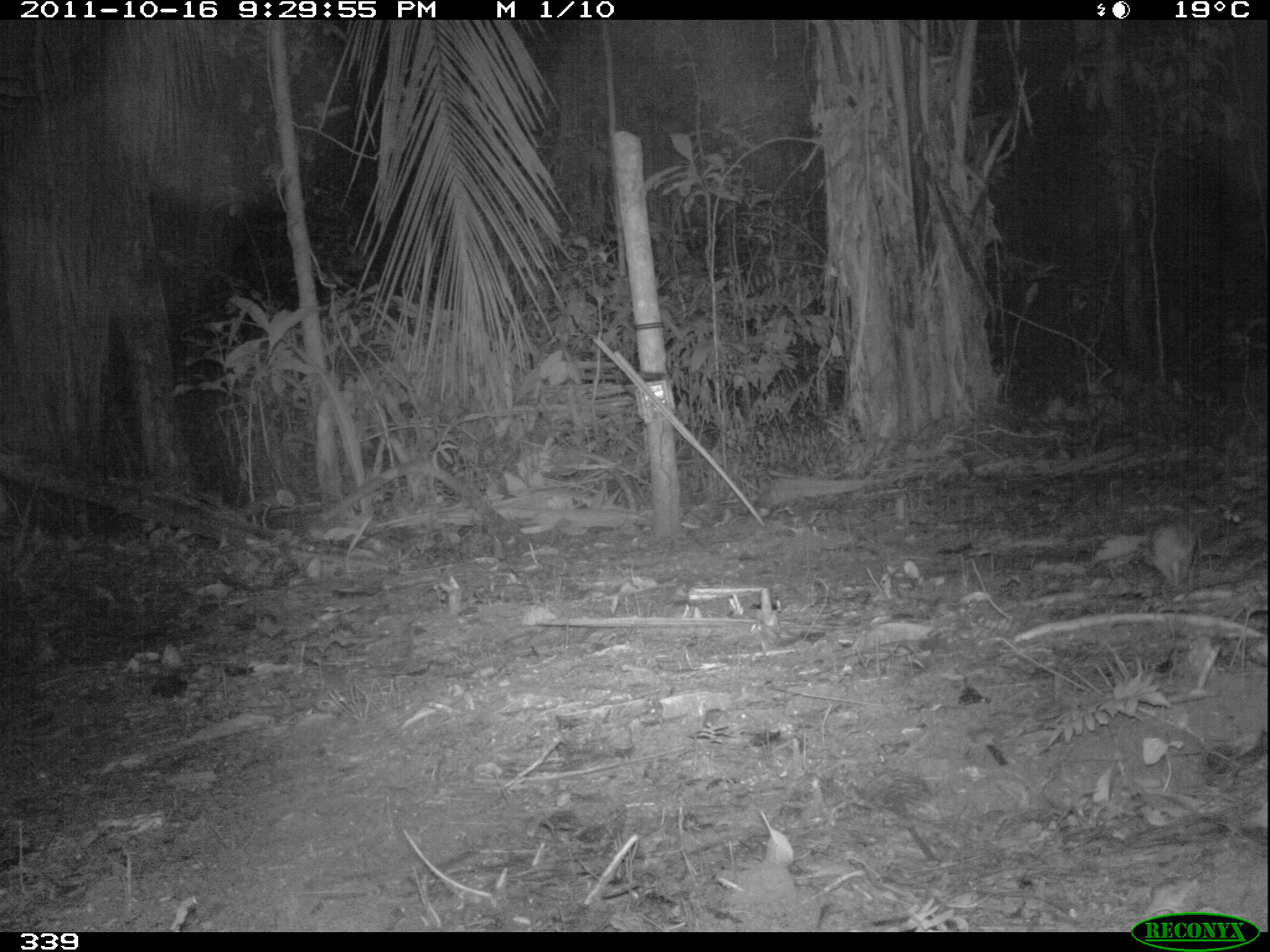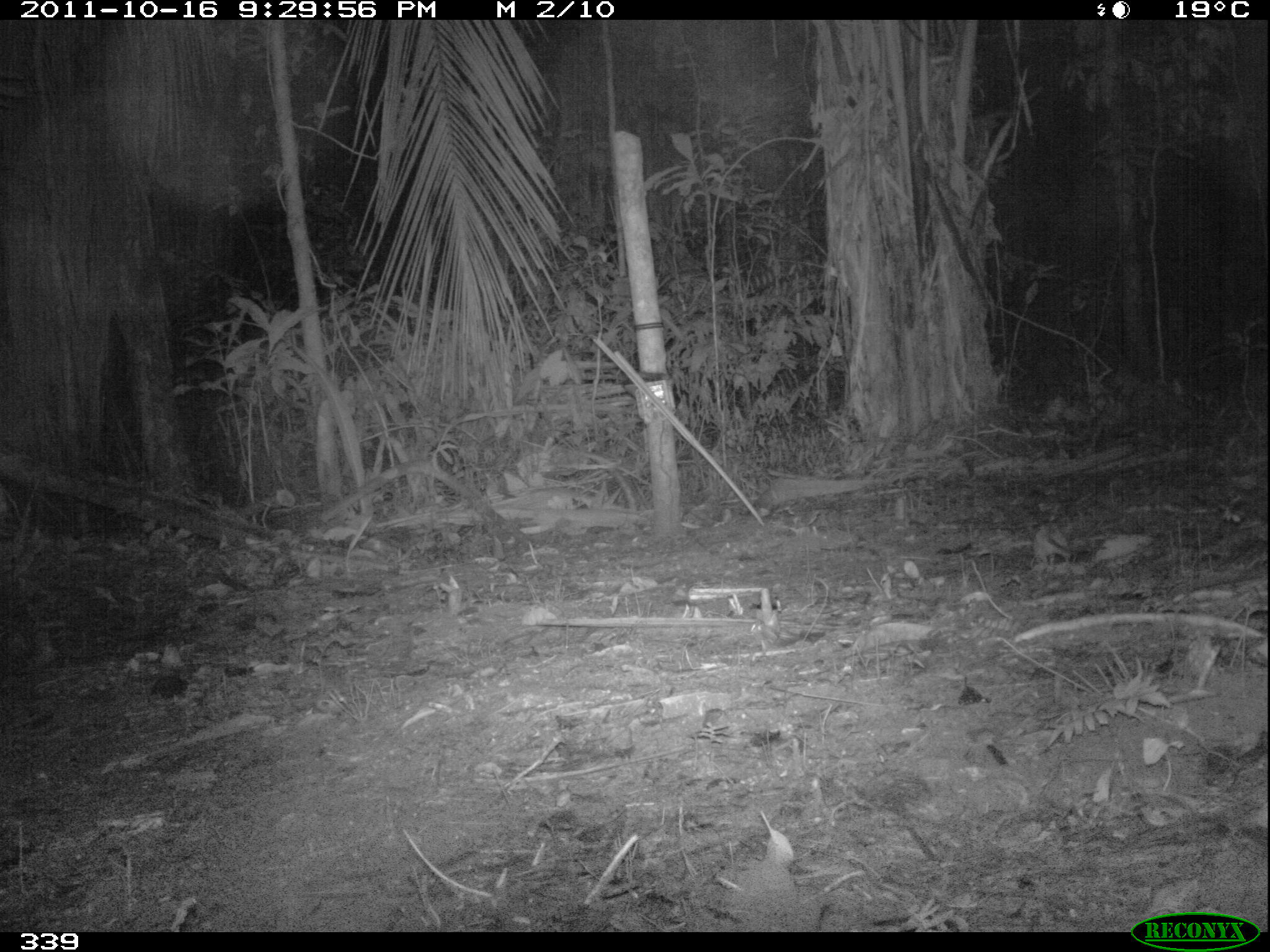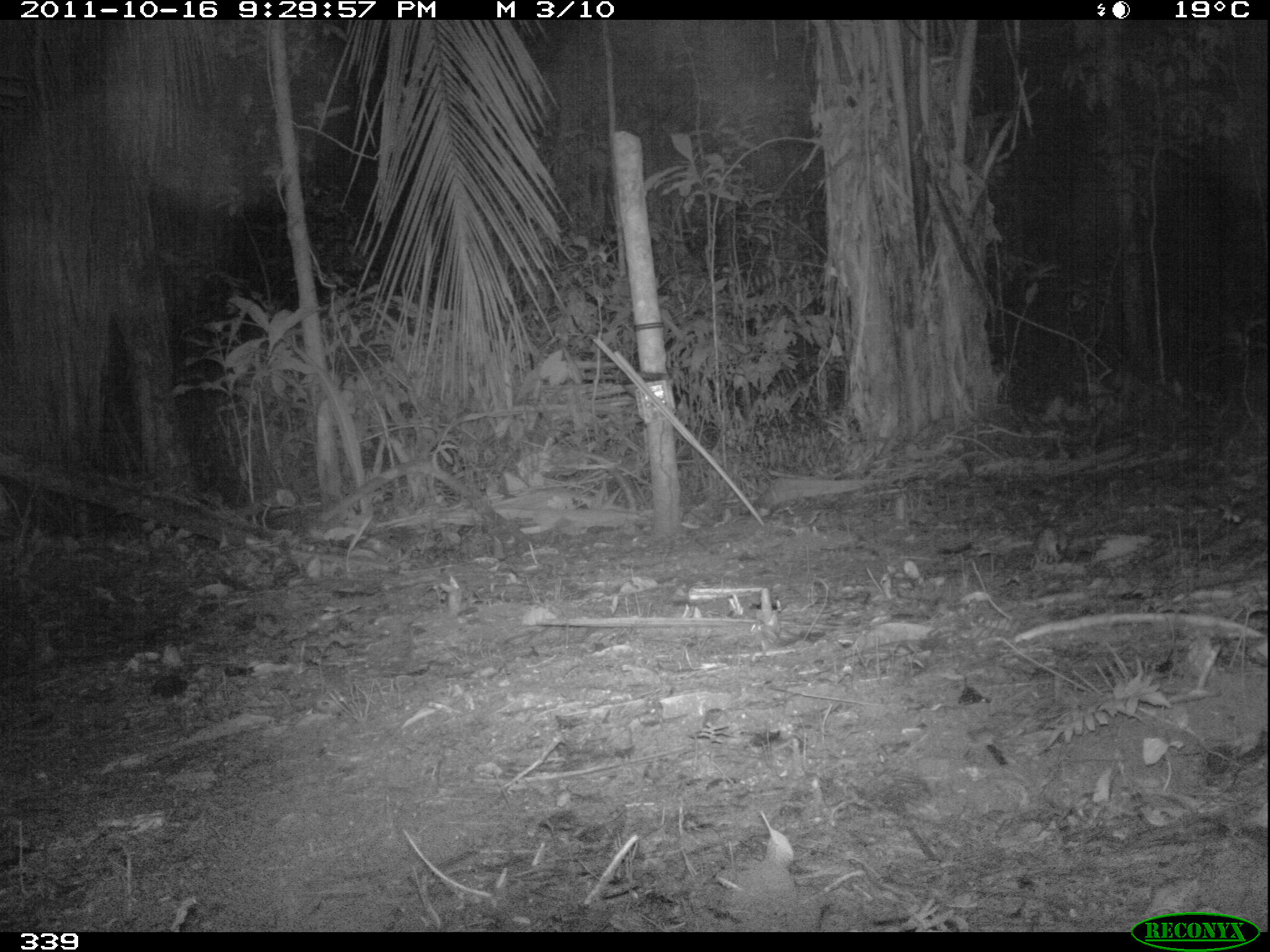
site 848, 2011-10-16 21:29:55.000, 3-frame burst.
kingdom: Animalia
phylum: Chordata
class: Mammalia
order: Rodentia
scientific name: Rodentia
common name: rodents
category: unknown rodent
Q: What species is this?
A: Unknown rodent (rodents) (Rodentia).